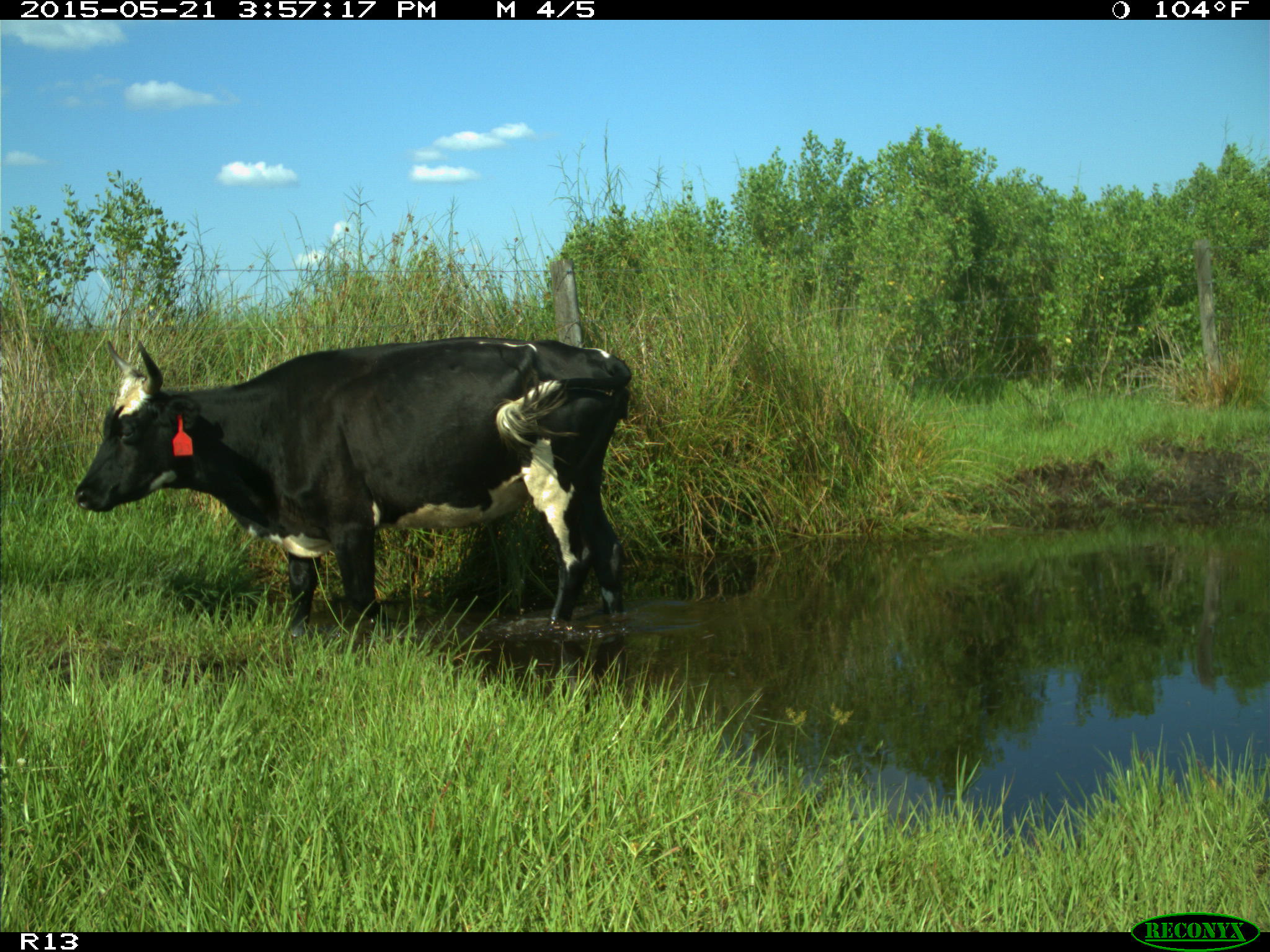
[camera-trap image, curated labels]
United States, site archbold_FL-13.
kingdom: Animalia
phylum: Chordata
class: Mammalia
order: Artiodactyla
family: Bovidae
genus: Bos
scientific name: Bos taurus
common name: domestic cow